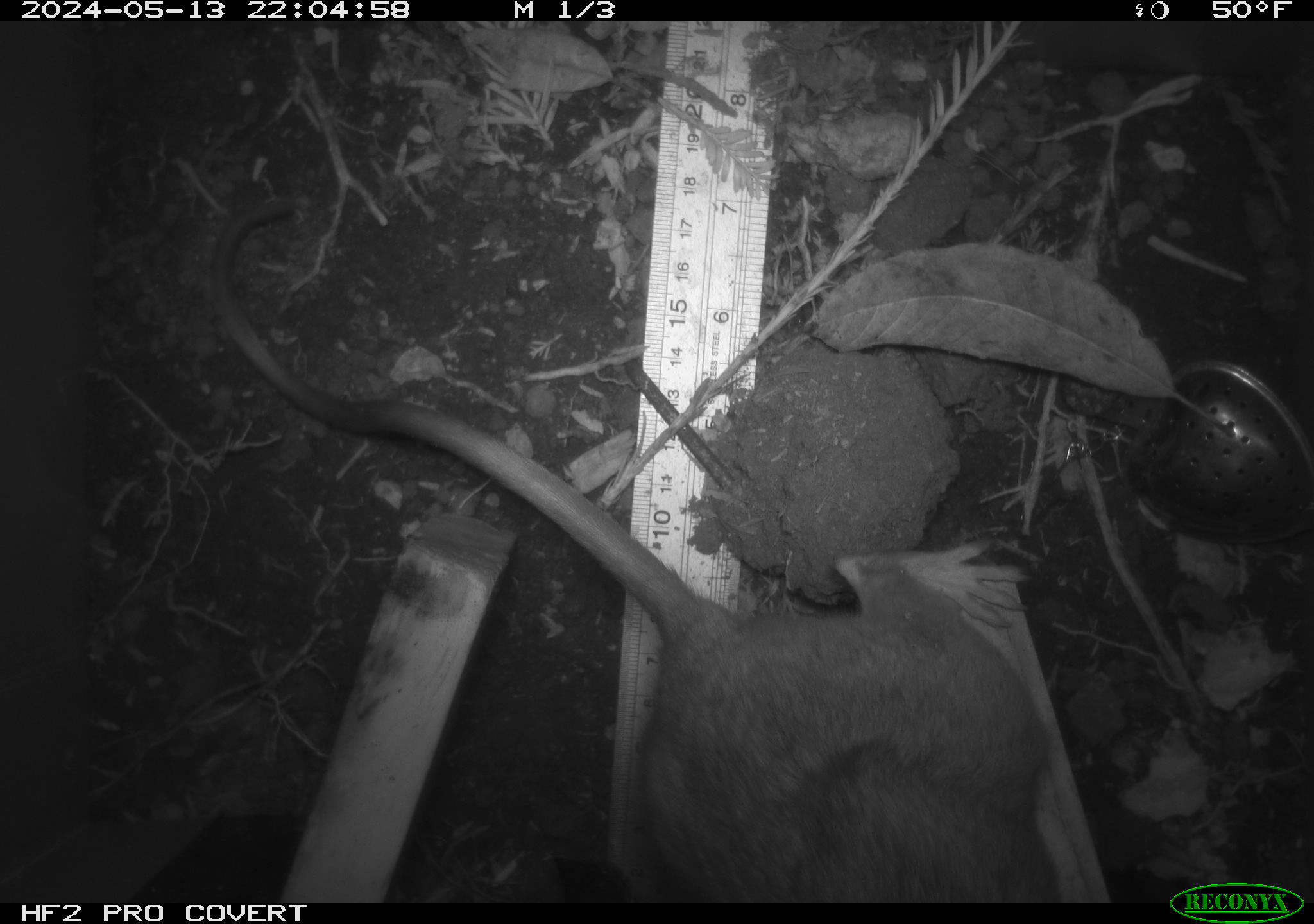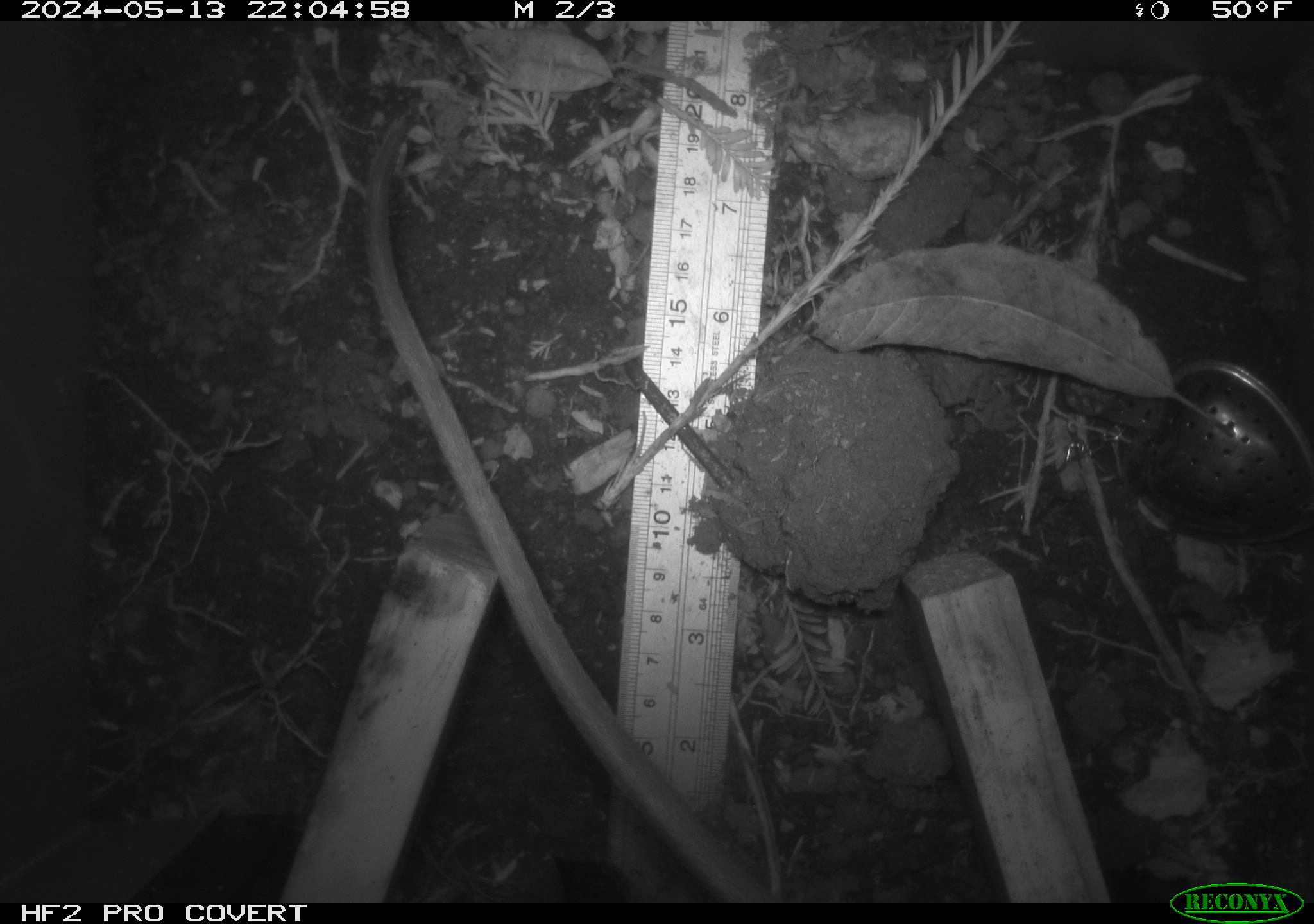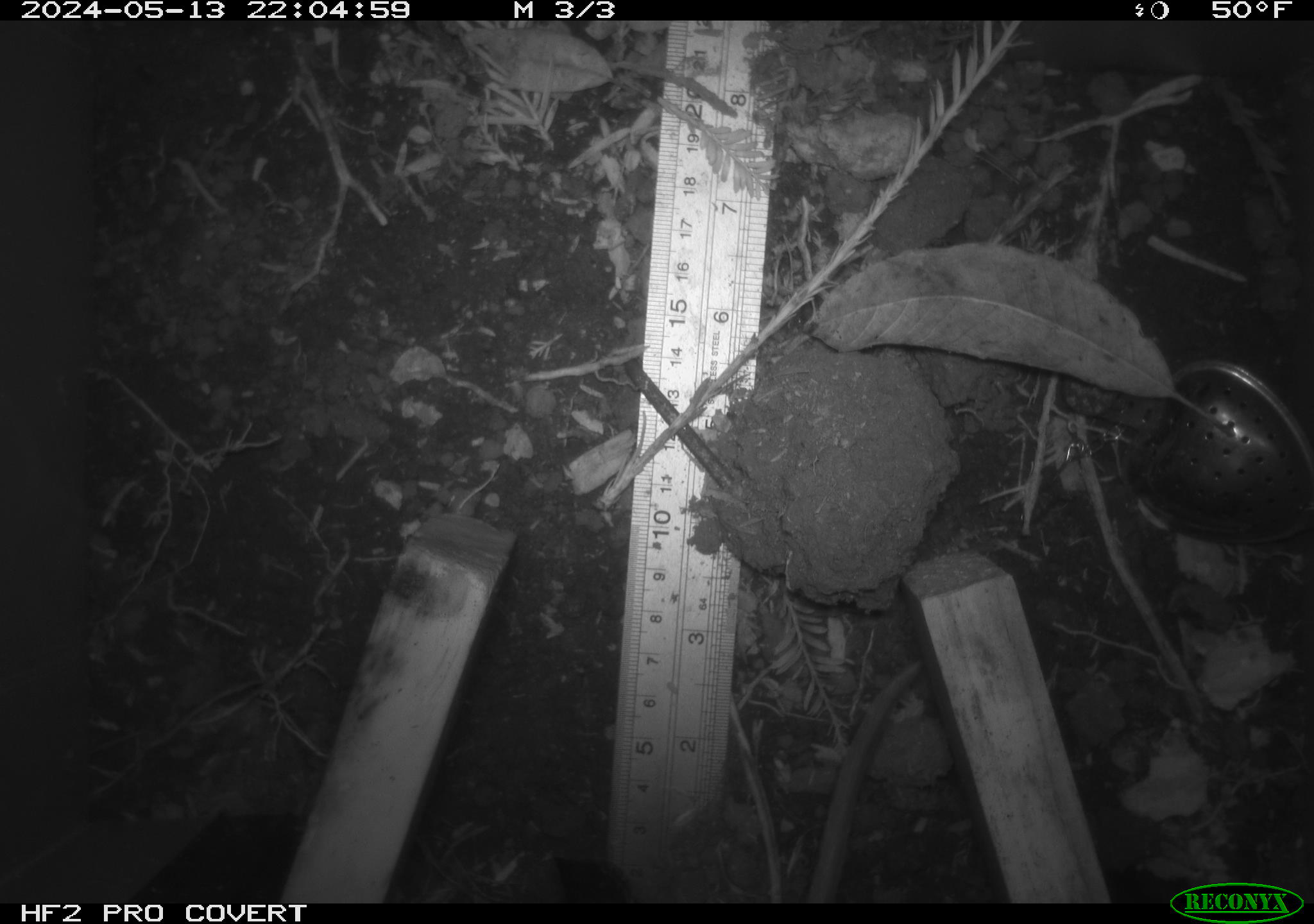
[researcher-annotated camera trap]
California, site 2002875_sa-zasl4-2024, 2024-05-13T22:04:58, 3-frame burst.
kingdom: Animalia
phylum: Chordata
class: Mammalia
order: Rodentia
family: Cricetidae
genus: Neotoma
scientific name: Neotoma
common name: pack rat or woodrat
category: neotoma species